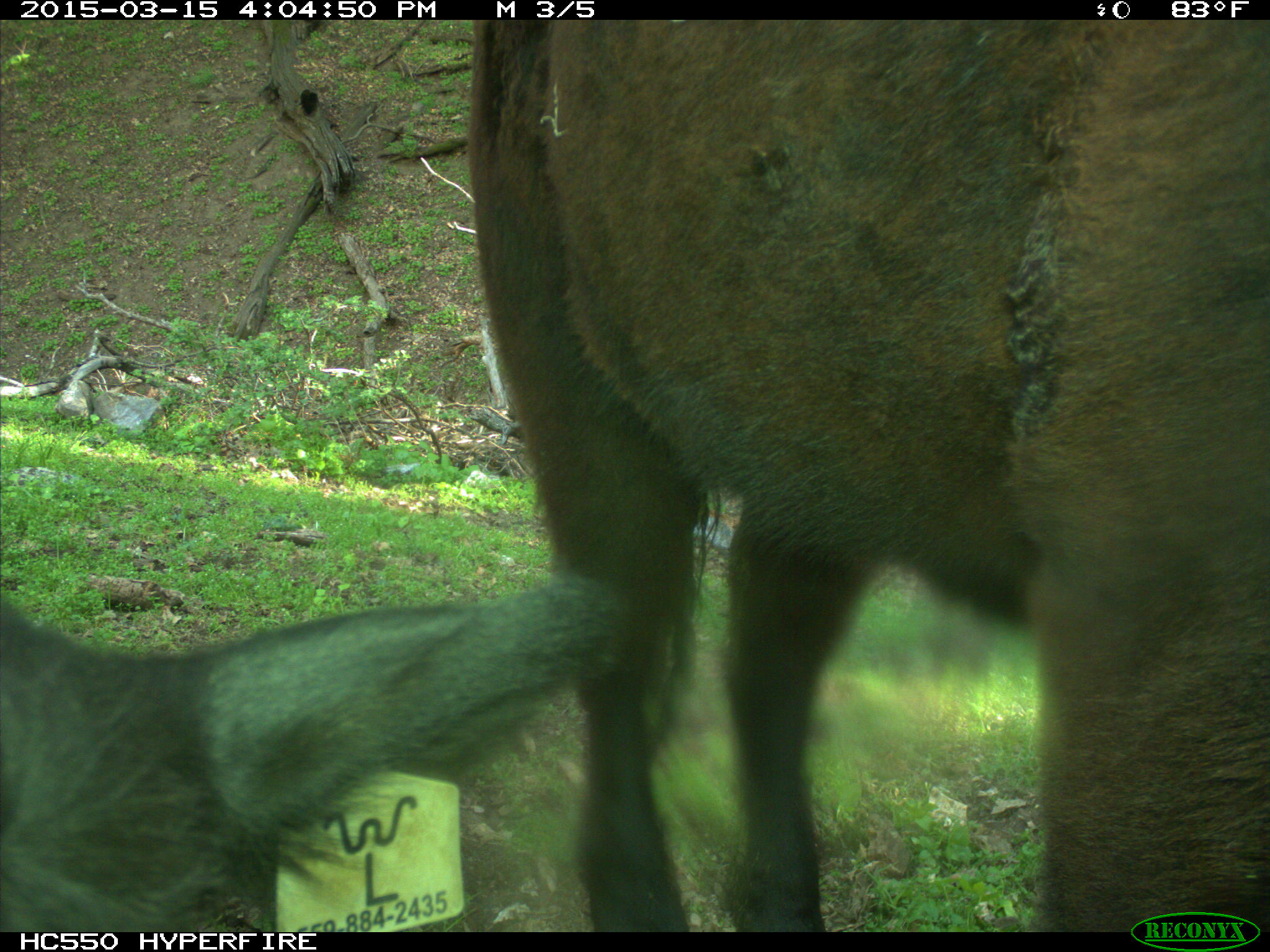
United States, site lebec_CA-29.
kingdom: Animalia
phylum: Chordata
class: Mammalia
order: Artiodactyla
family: Bovidae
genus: Bos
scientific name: Bos taurus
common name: domestic cow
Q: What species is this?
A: Bos taurus (domestic cow).